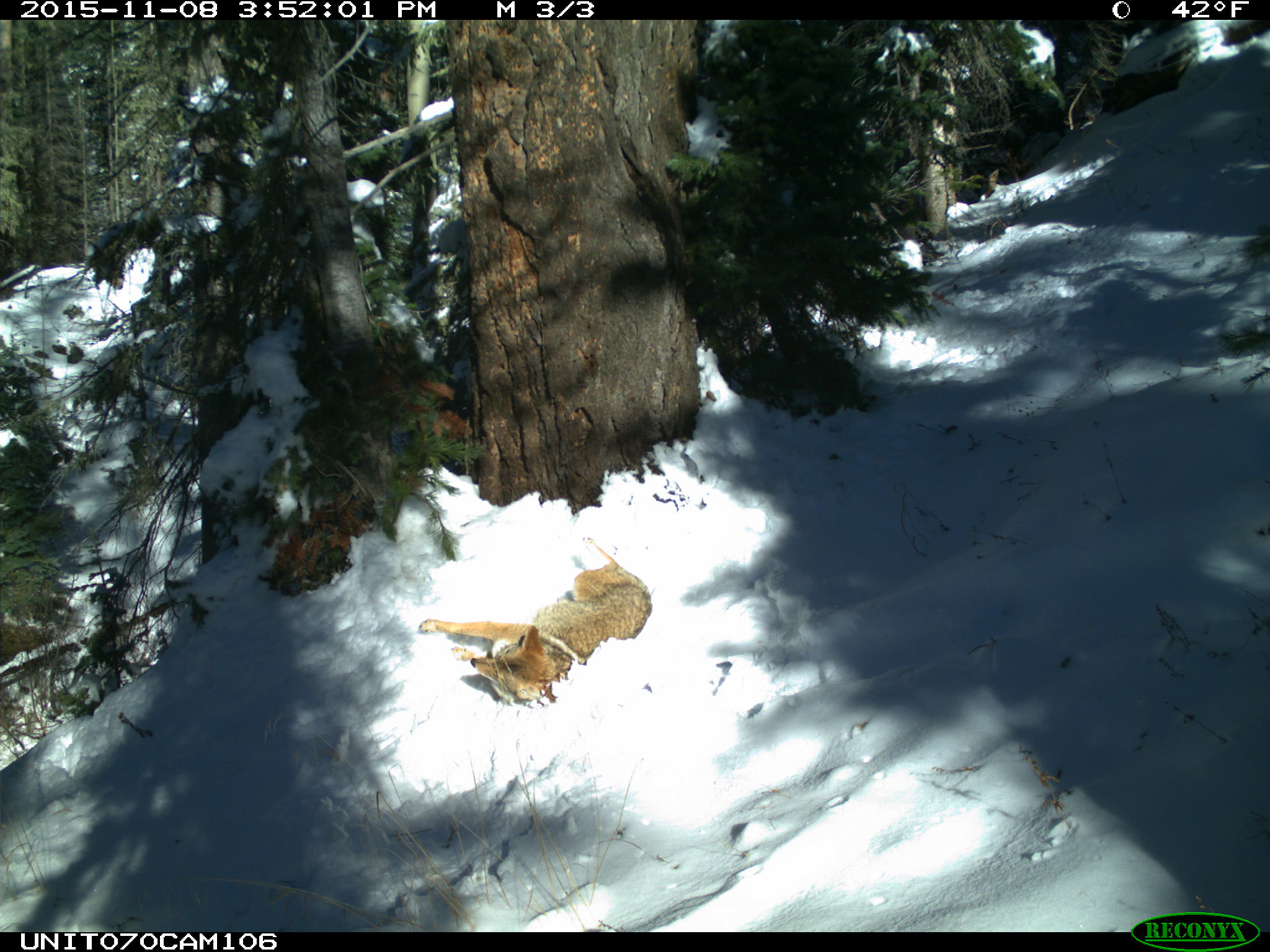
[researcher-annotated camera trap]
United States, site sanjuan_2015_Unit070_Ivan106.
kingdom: Animalia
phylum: Chordata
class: Mammalia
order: Carnivora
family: Canidae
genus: Canis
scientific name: Canis latrans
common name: coyote